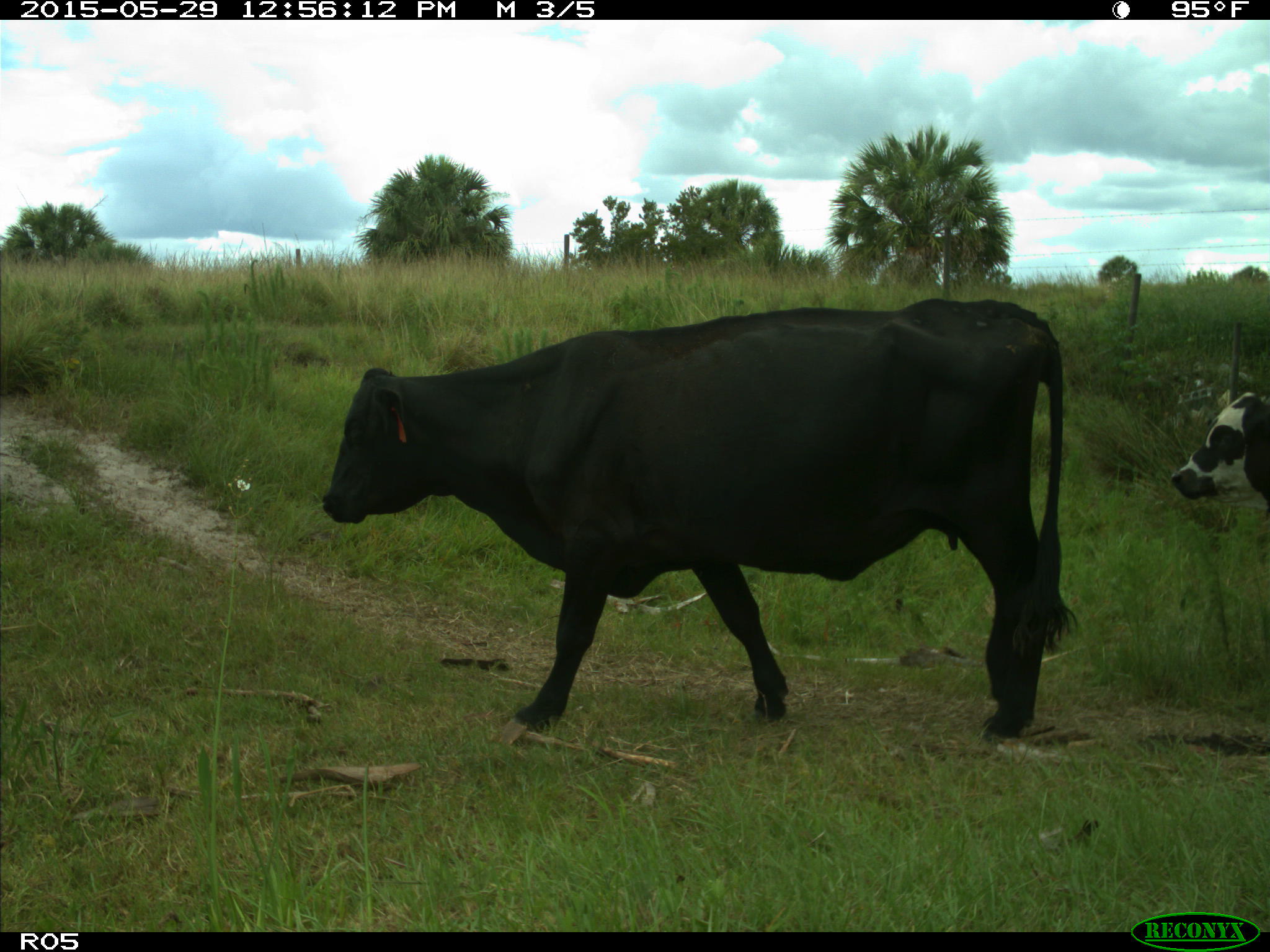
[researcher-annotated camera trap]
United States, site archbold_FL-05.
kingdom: Animalia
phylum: Chordata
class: Mammalia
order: Artiodactyla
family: Bovidae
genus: Bos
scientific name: Bos taurus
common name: domestic cow